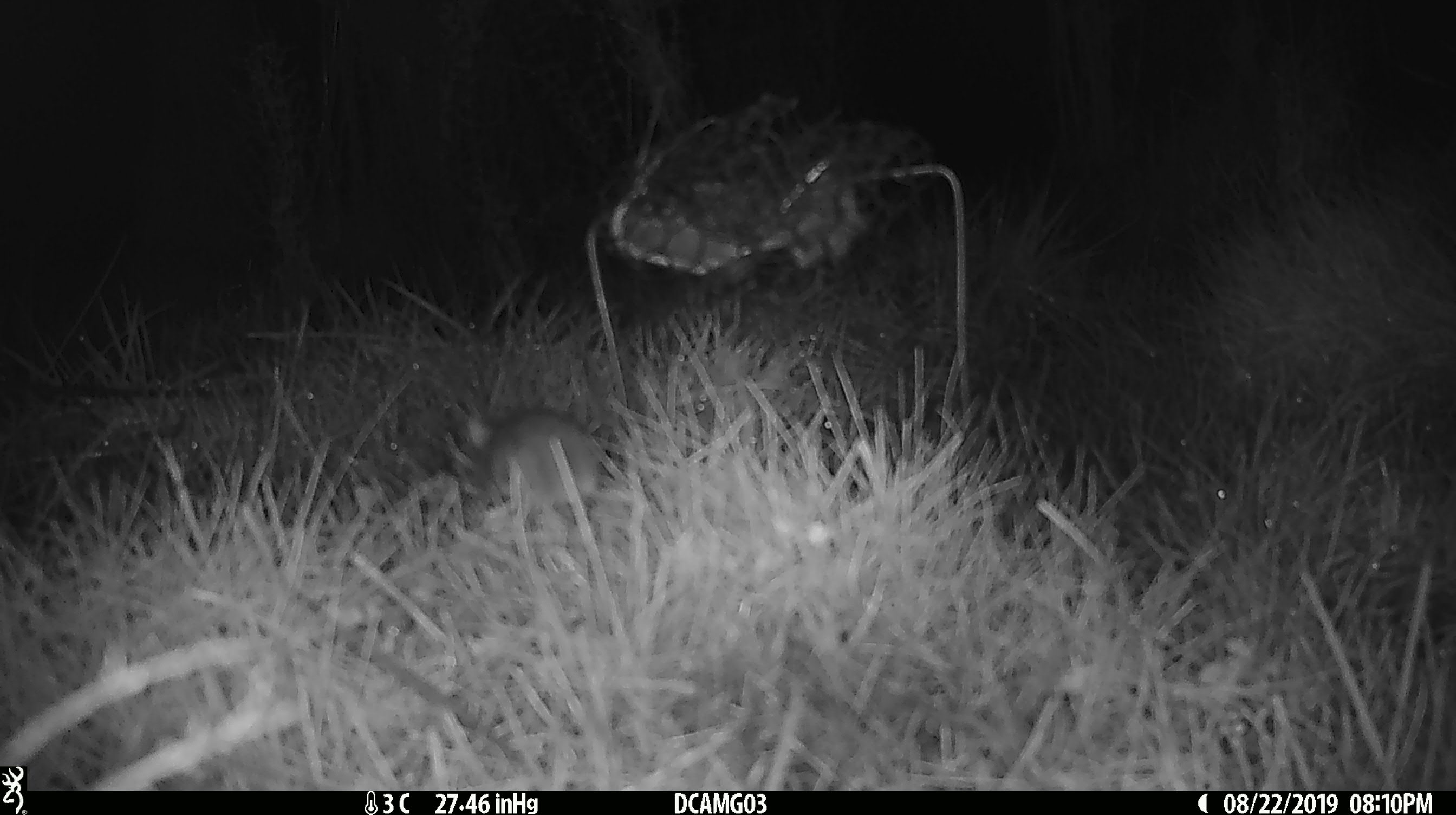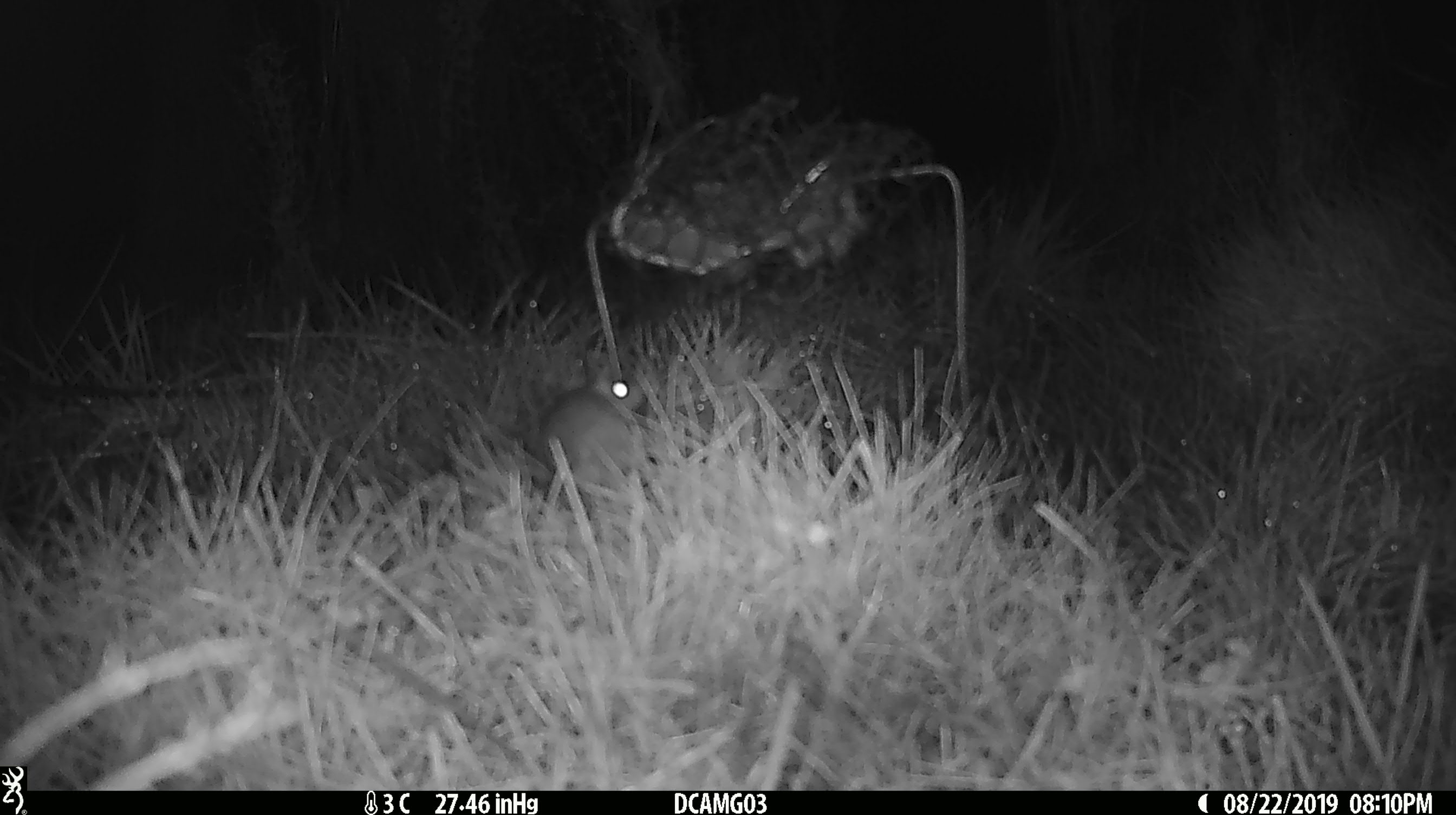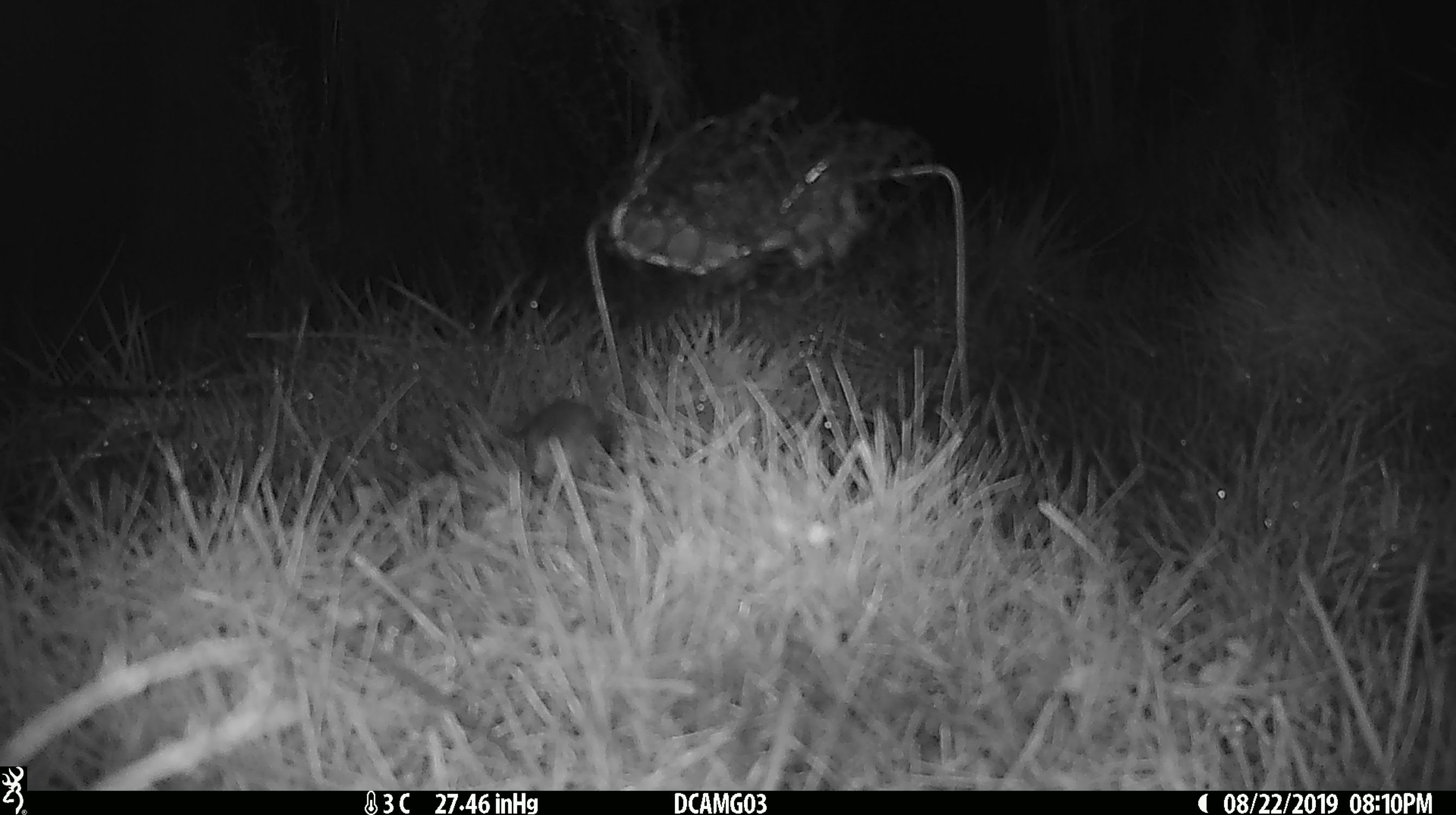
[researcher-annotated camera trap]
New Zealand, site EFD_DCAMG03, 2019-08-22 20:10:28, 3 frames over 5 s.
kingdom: Animalia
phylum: Chordata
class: Mammalia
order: Rodentia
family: Muridae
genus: Mus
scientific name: Mus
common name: mouse